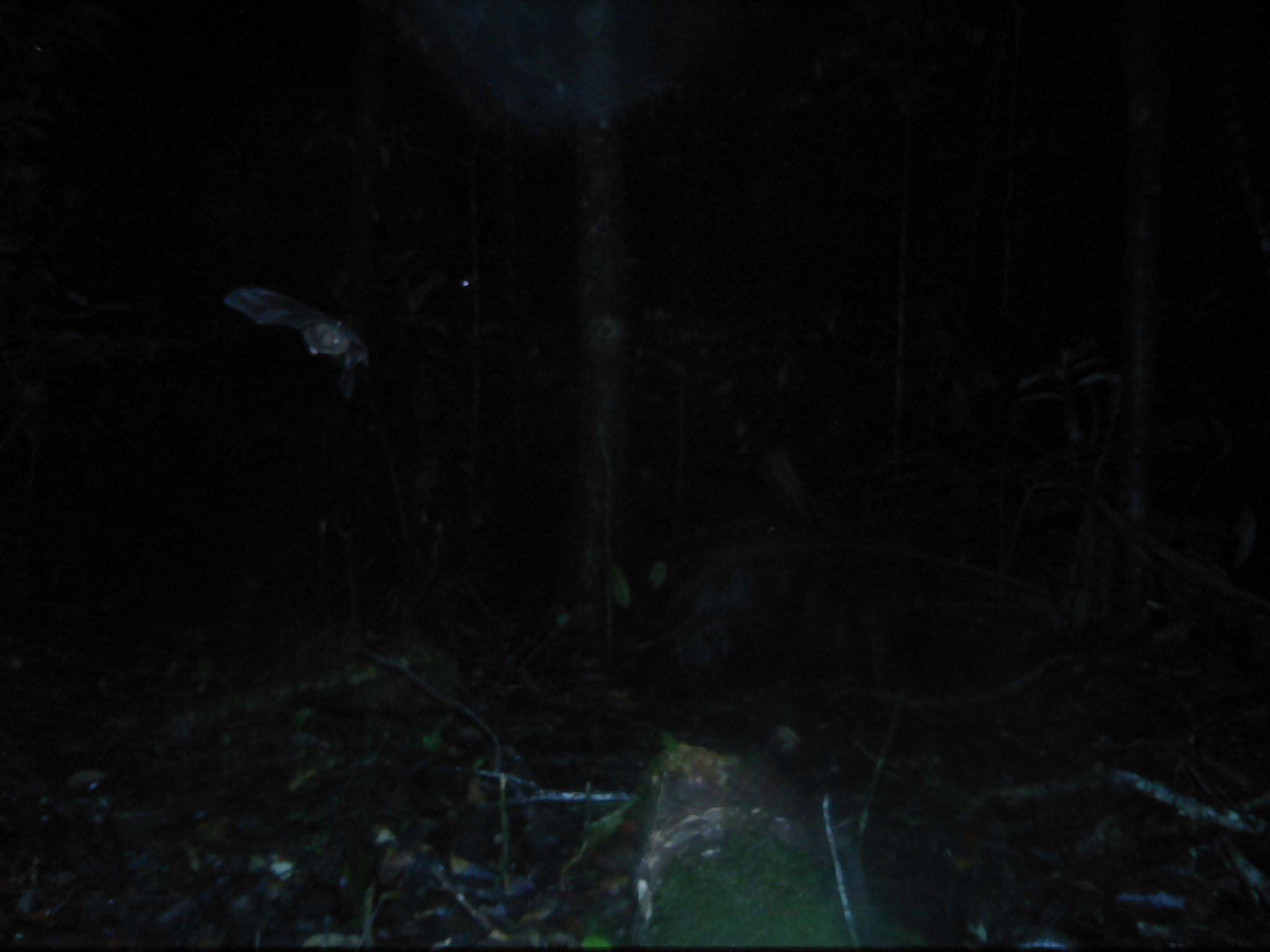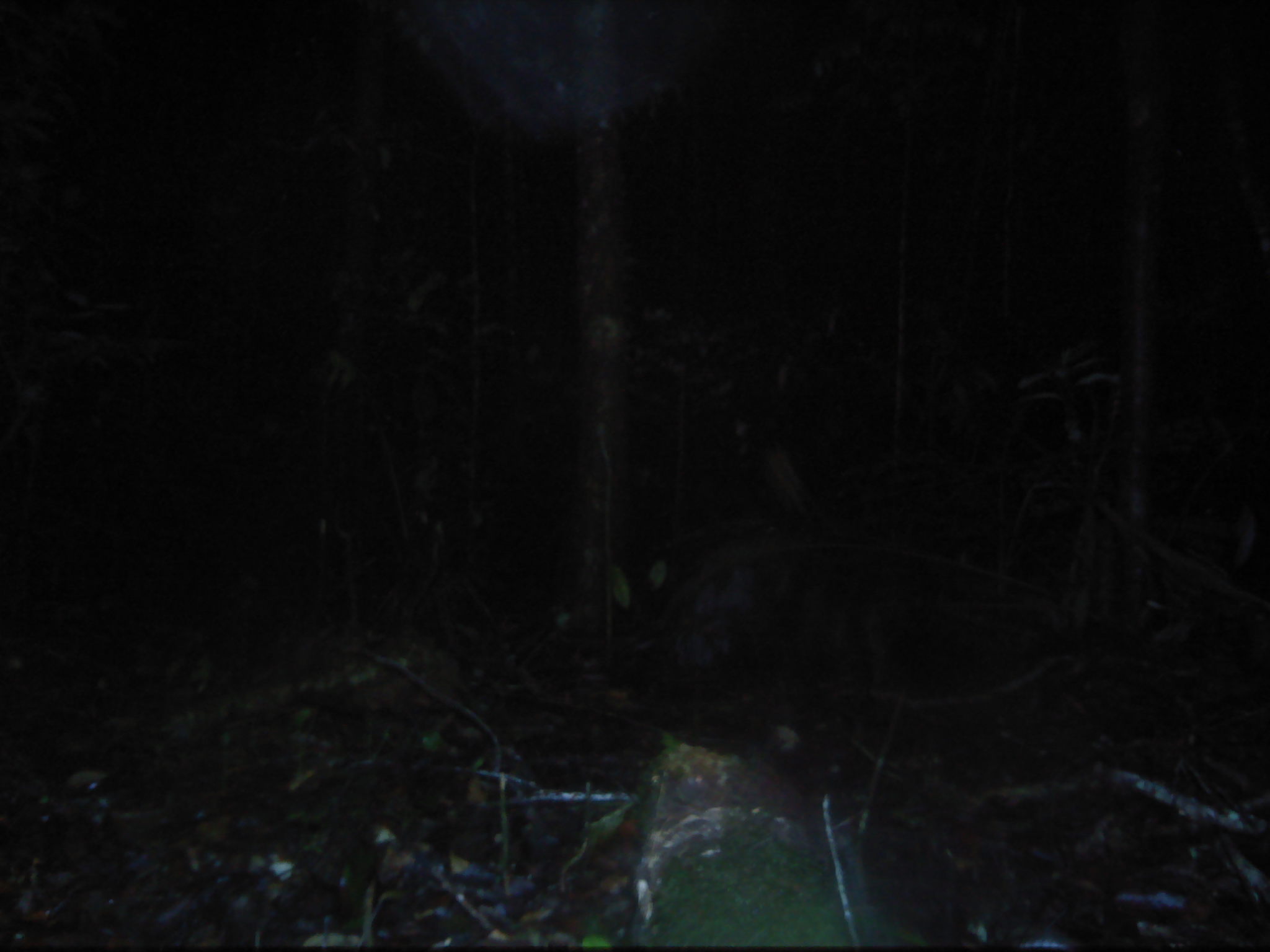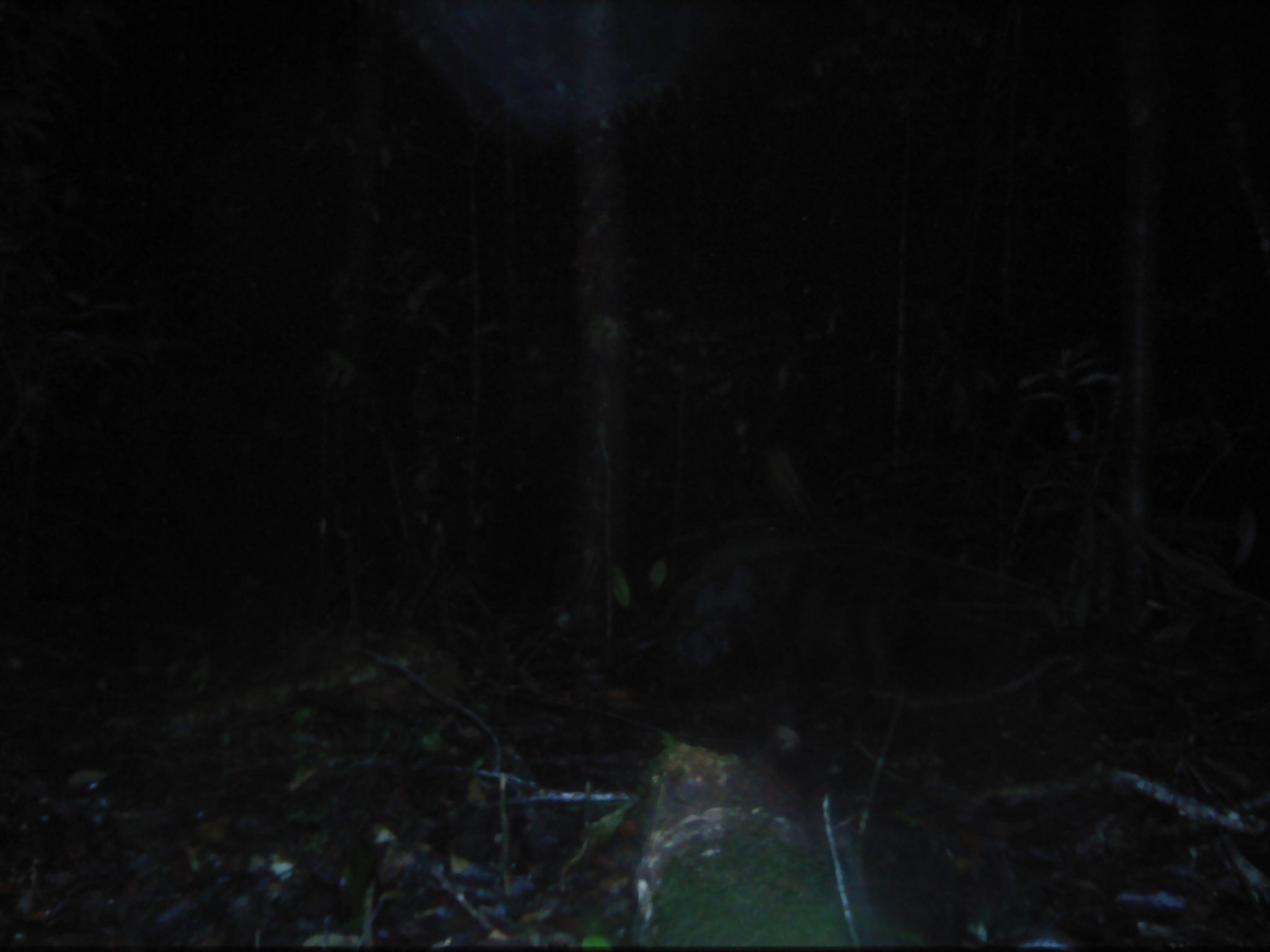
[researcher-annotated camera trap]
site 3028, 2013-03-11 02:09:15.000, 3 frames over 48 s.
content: unidentified animal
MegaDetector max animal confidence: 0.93